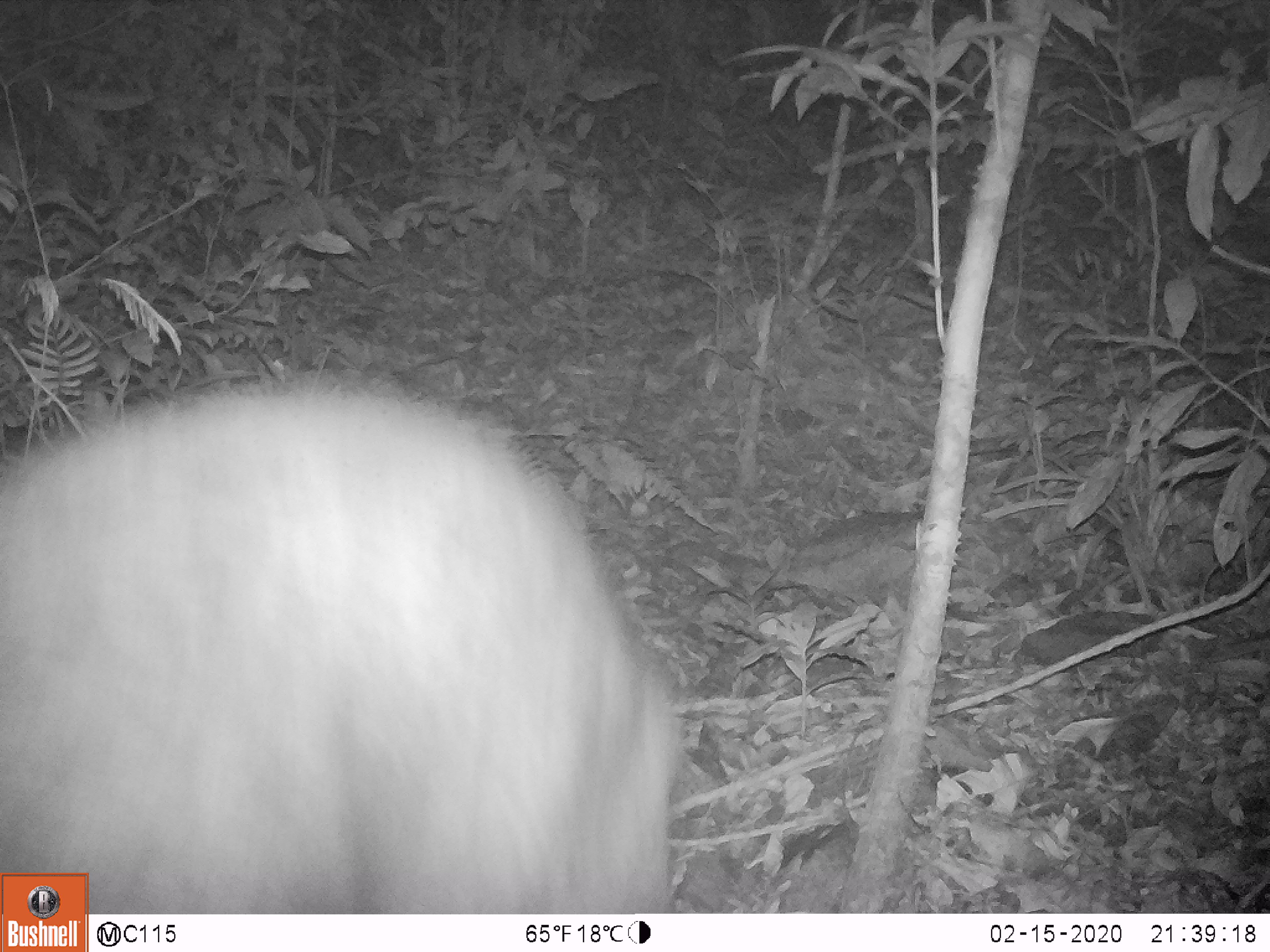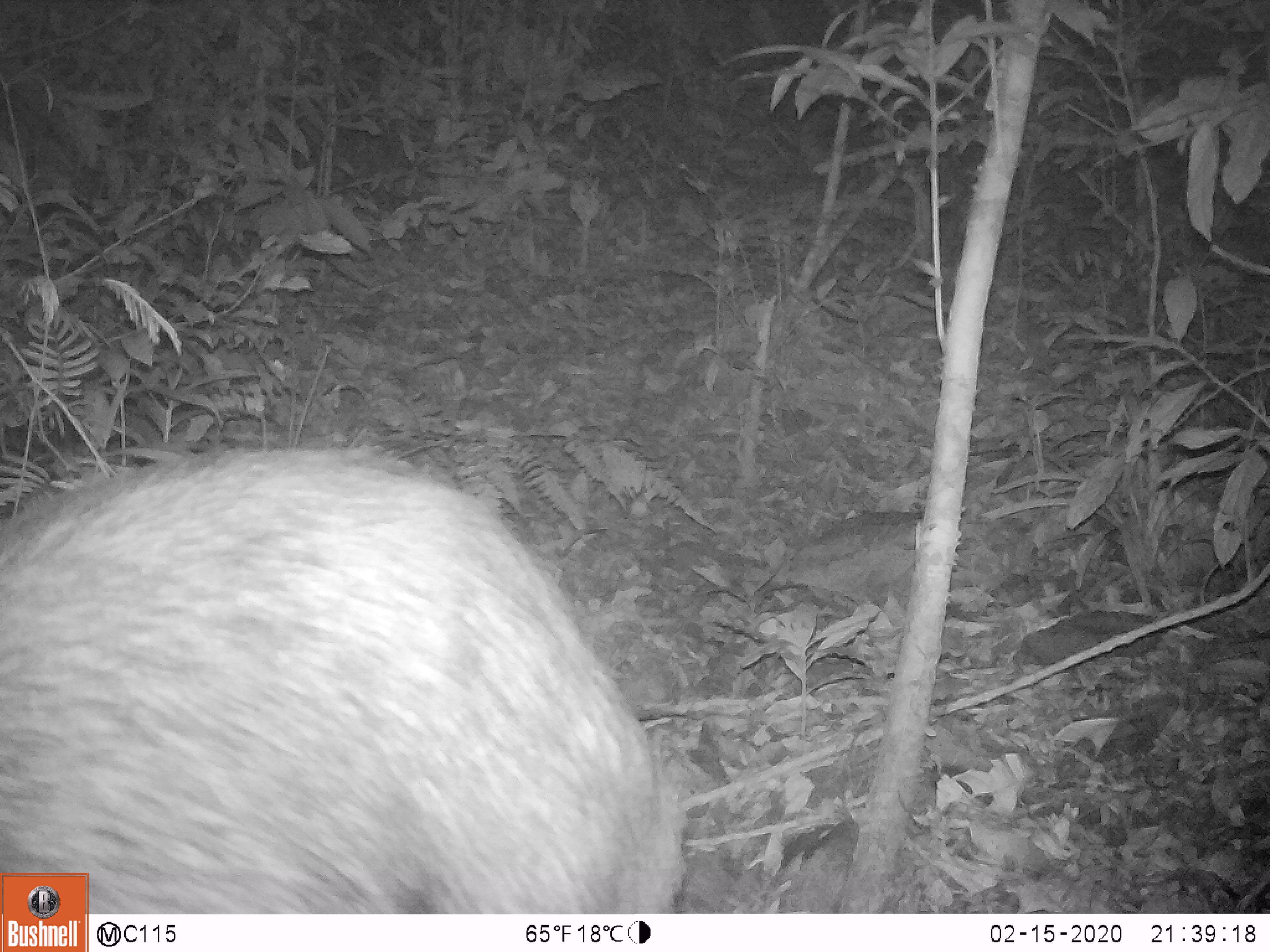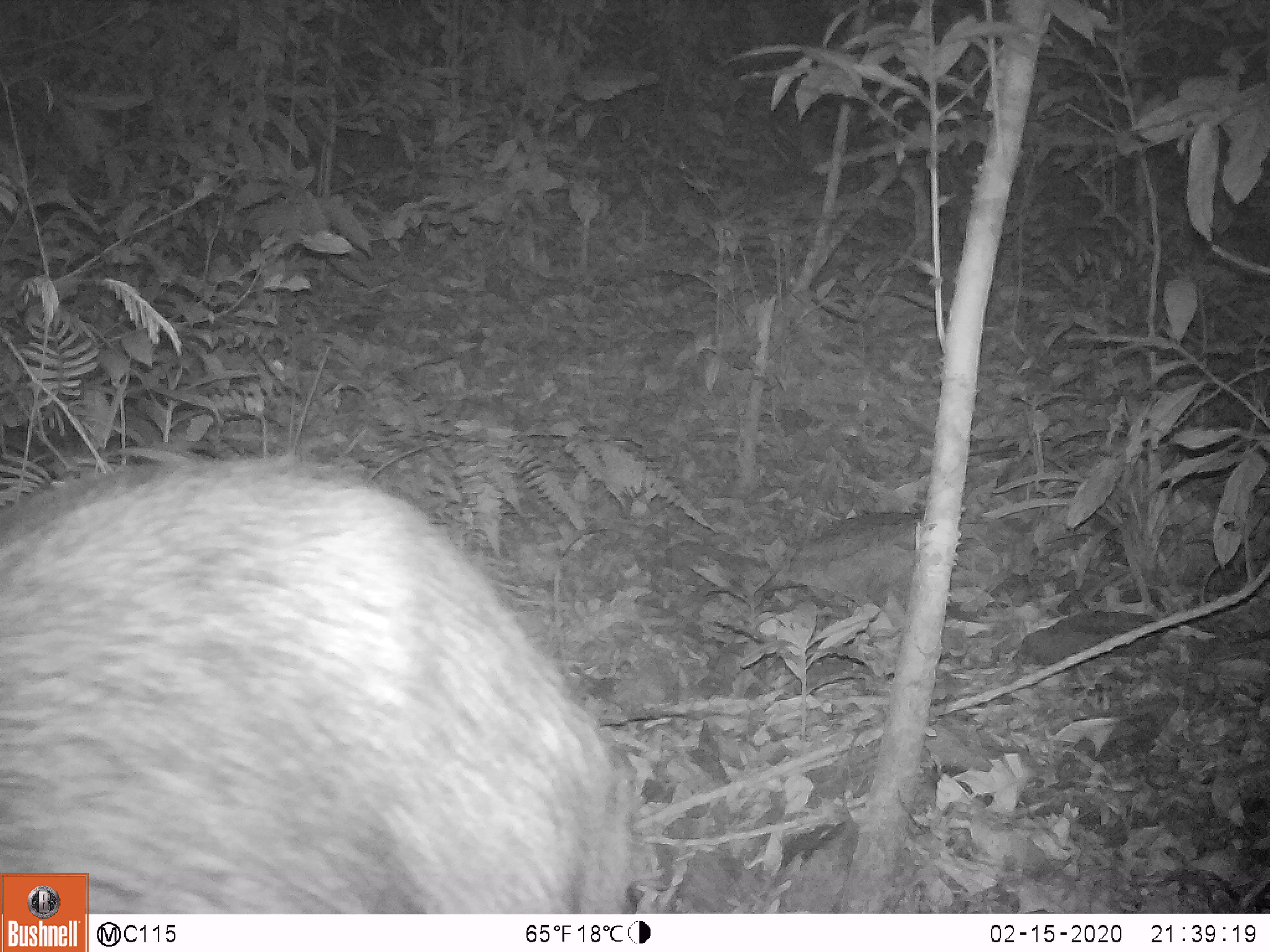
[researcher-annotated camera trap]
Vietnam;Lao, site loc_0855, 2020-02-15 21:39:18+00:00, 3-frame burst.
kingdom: Animalia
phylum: Chordata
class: Mammalia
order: Artiodactyla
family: Bovidae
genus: Capricornis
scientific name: Capricornis sumatraensis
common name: chinese serow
Chinese serow (Capricornis sumatraensis). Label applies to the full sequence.